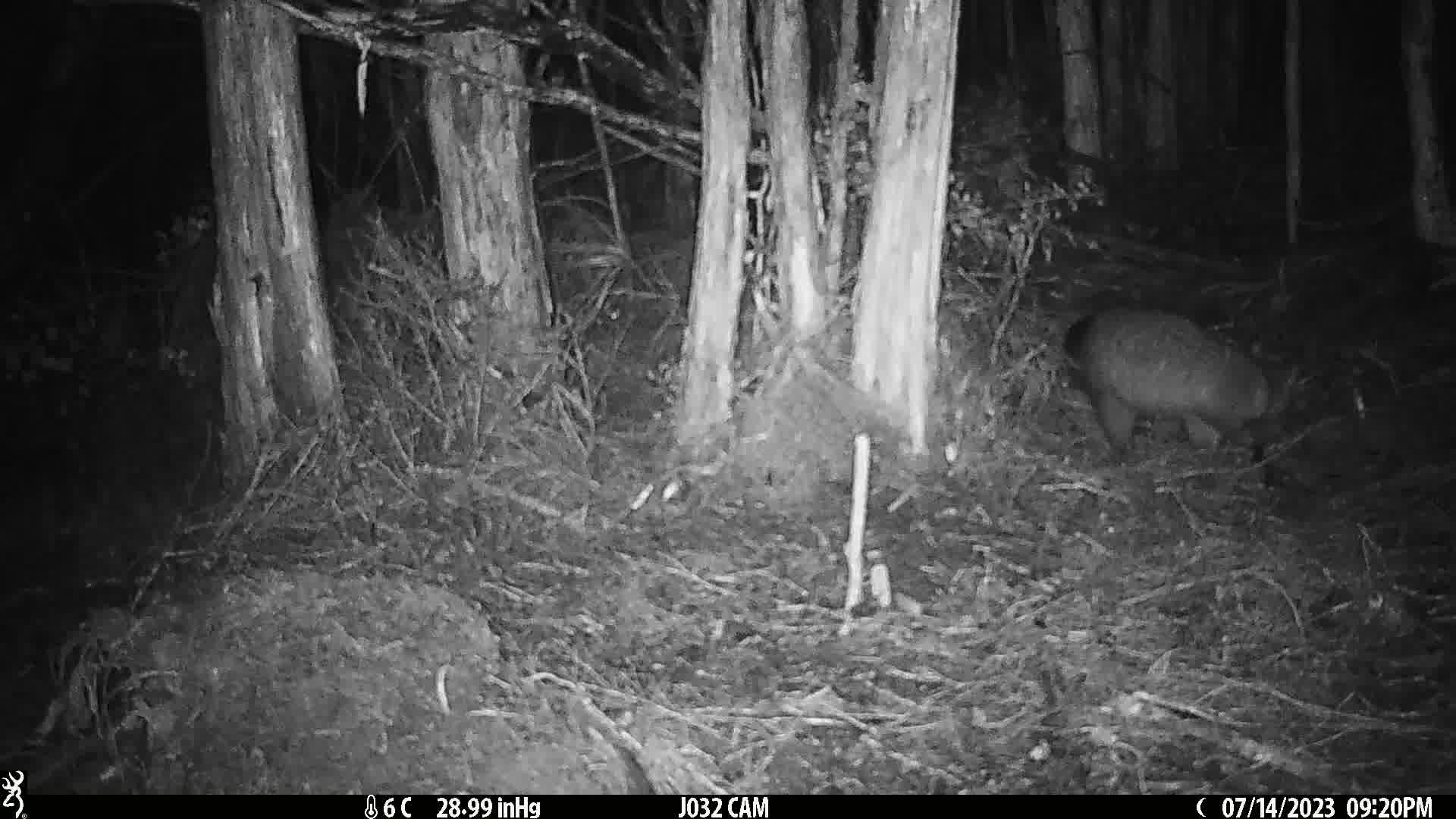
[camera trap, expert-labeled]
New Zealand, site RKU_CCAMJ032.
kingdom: Animalia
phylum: Chordata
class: Mammalia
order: Diprotodontia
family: Phalangeridae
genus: Trichosurus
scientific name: Trichosurus vulpecula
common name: common brushtail possum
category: possum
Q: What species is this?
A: Possum (common brushtail possum) (Trichosurus vulpecula).